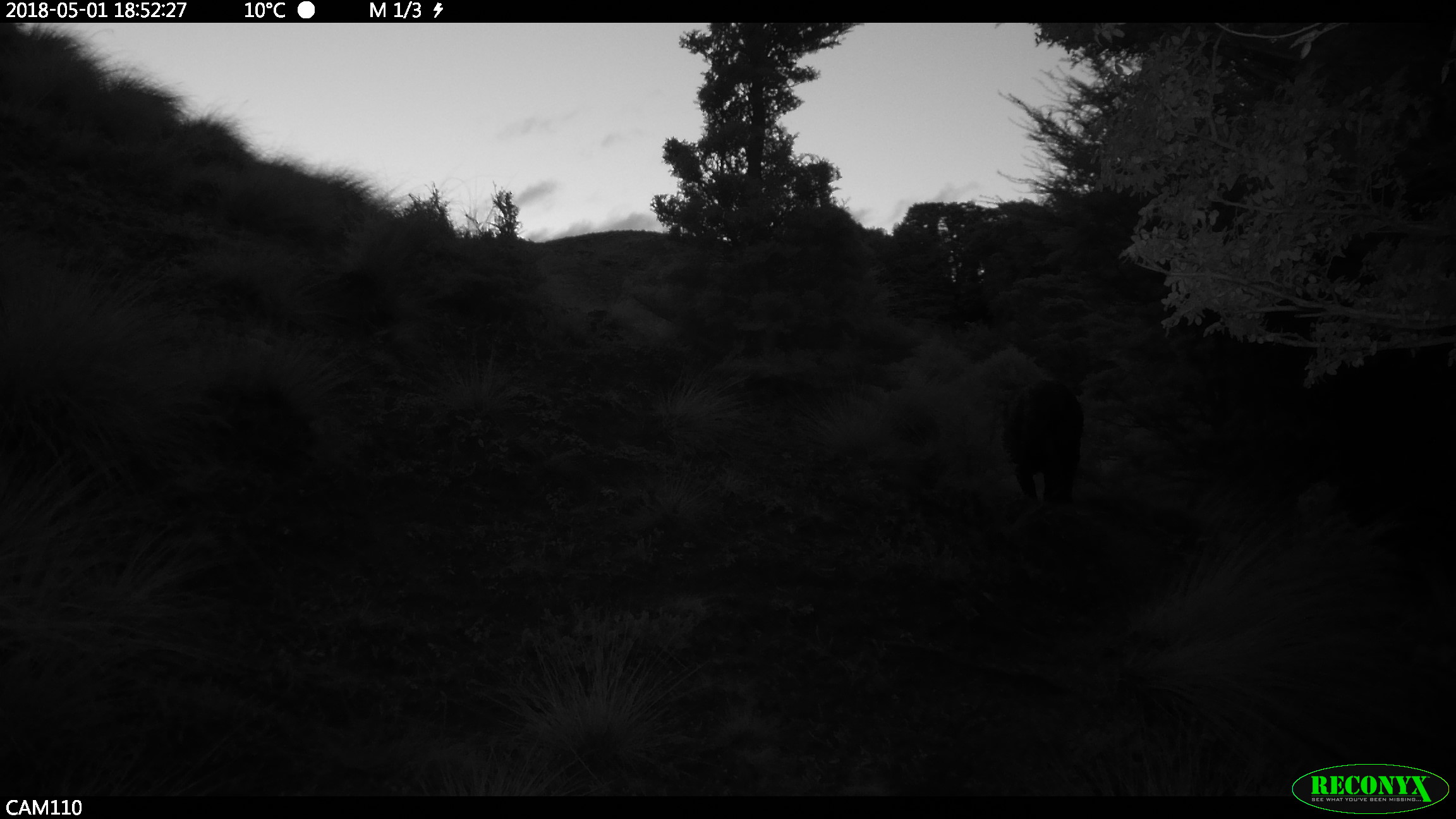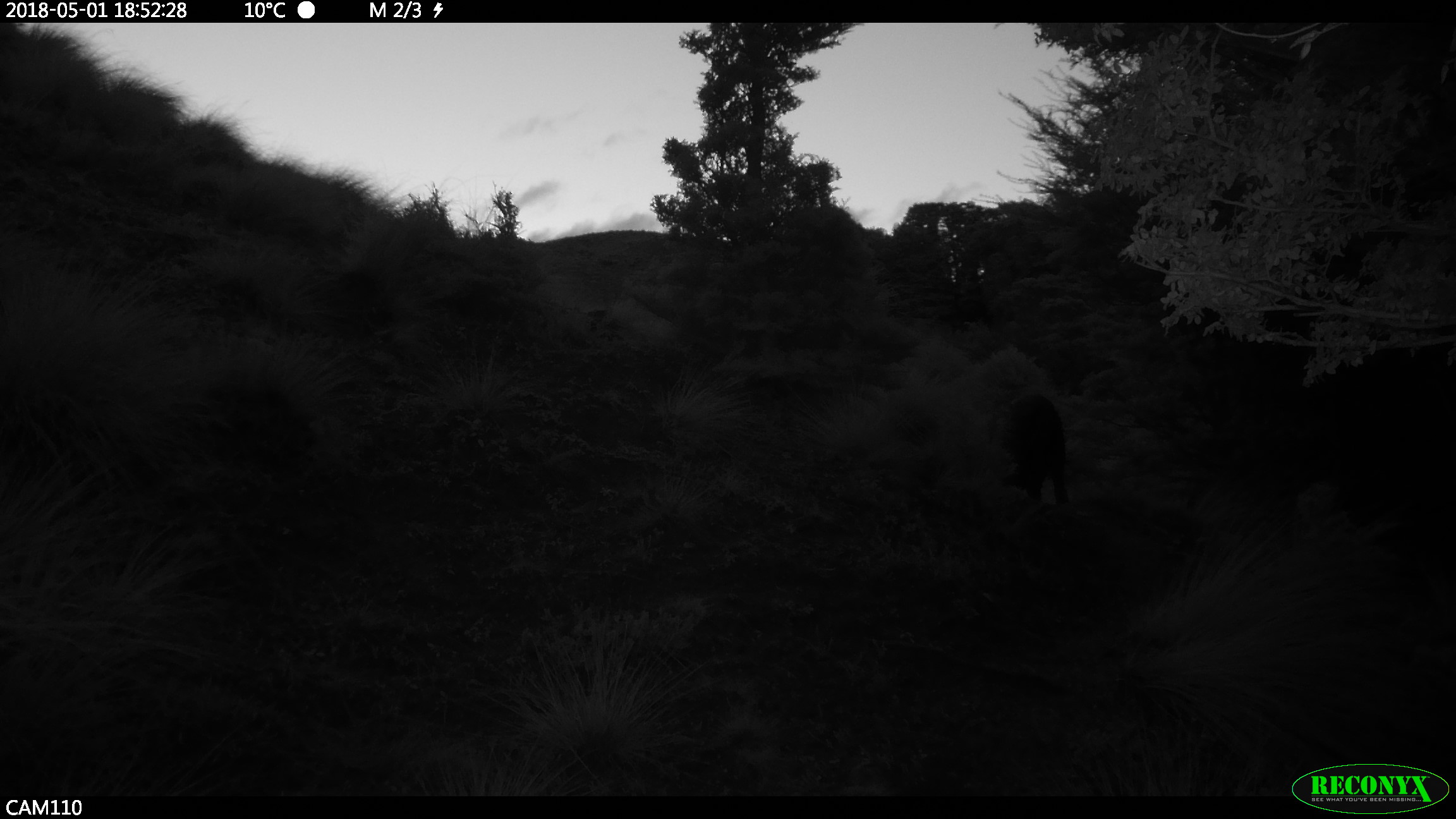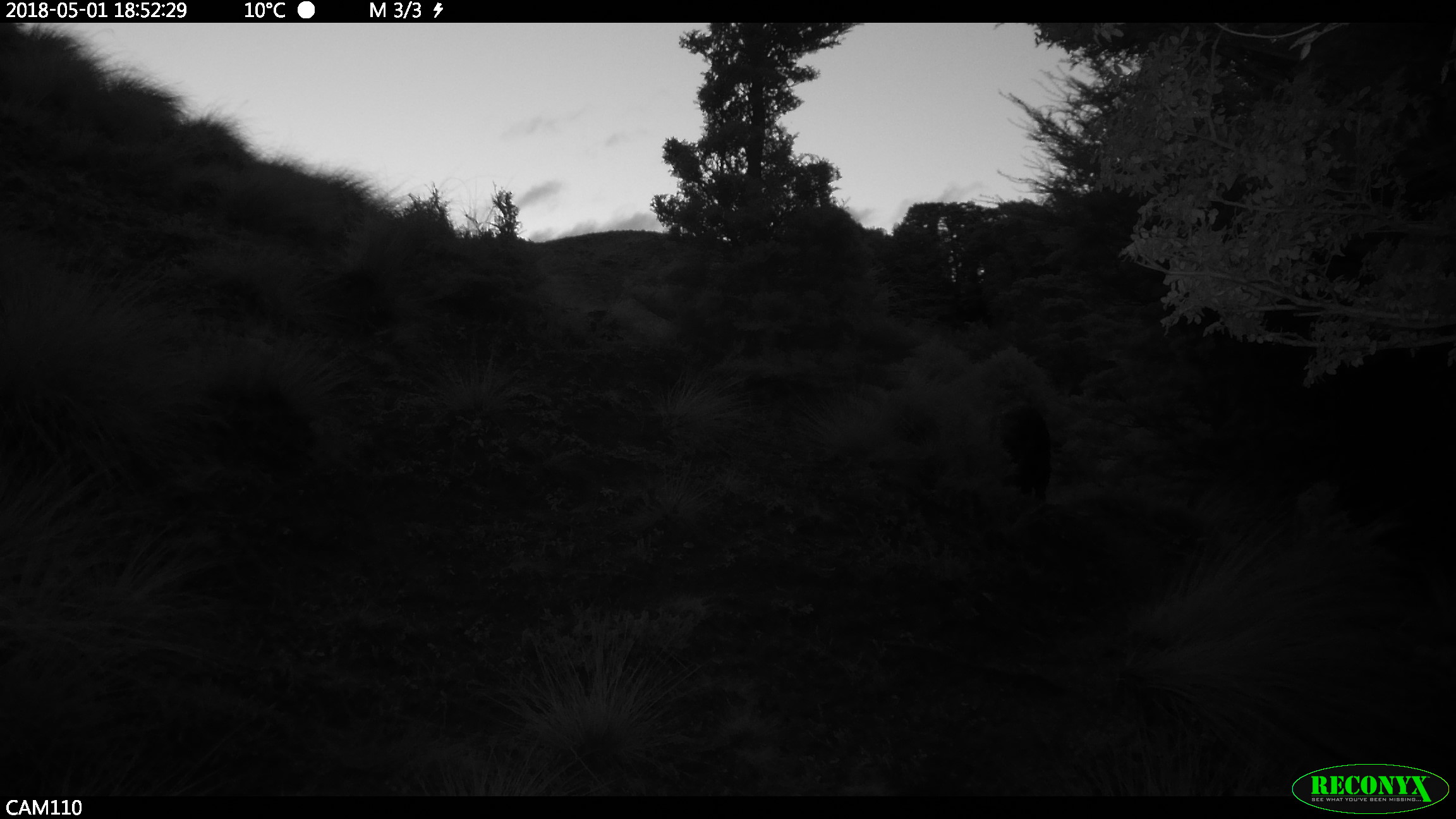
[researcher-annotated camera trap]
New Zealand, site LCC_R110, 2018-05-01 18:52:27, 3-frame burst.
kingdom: Animalia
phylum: Chordata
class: Mammalia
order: Artiodactyla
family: Suidae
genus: Sus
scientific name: Sus scrofa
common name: pig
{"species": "pig (Sus scrofa)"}